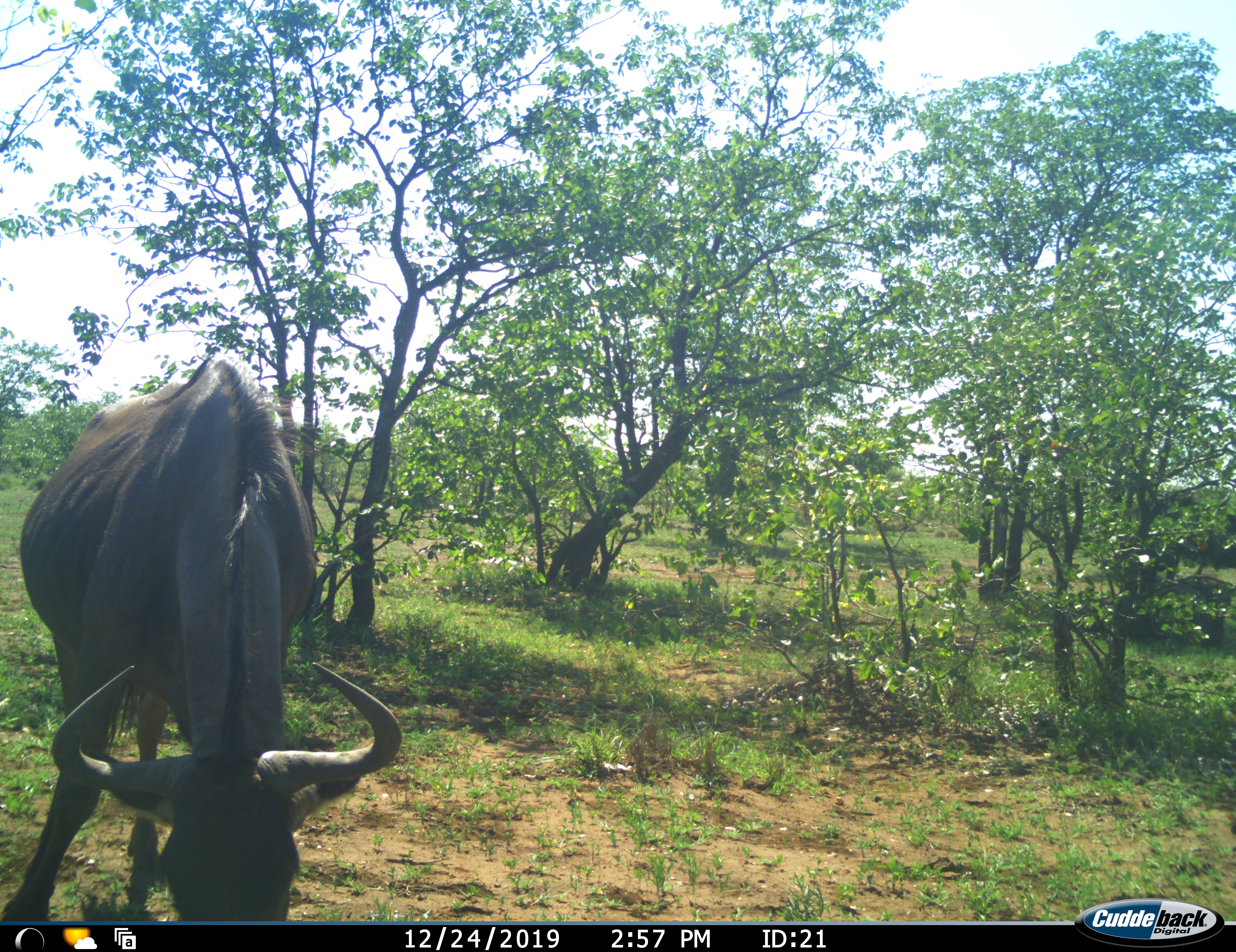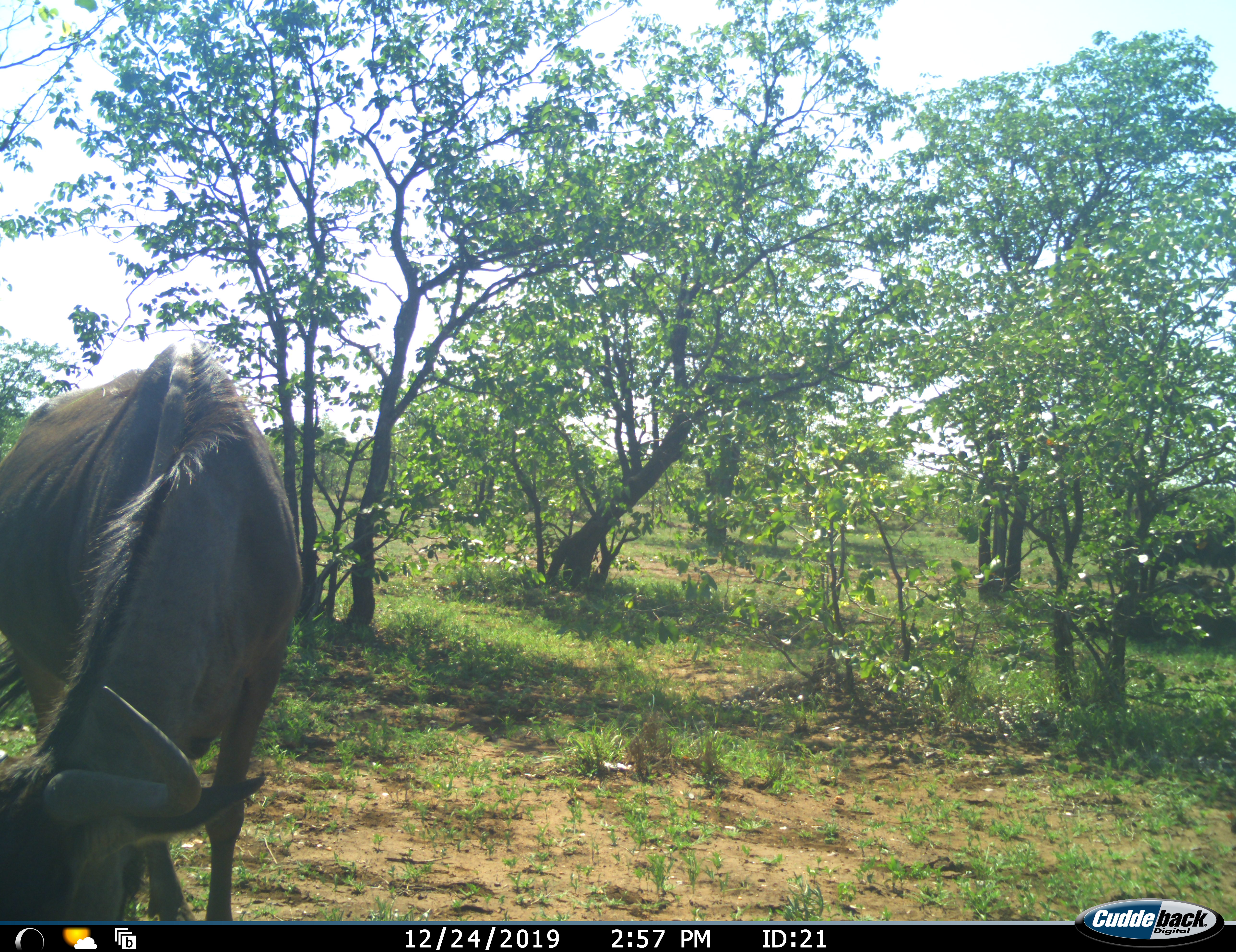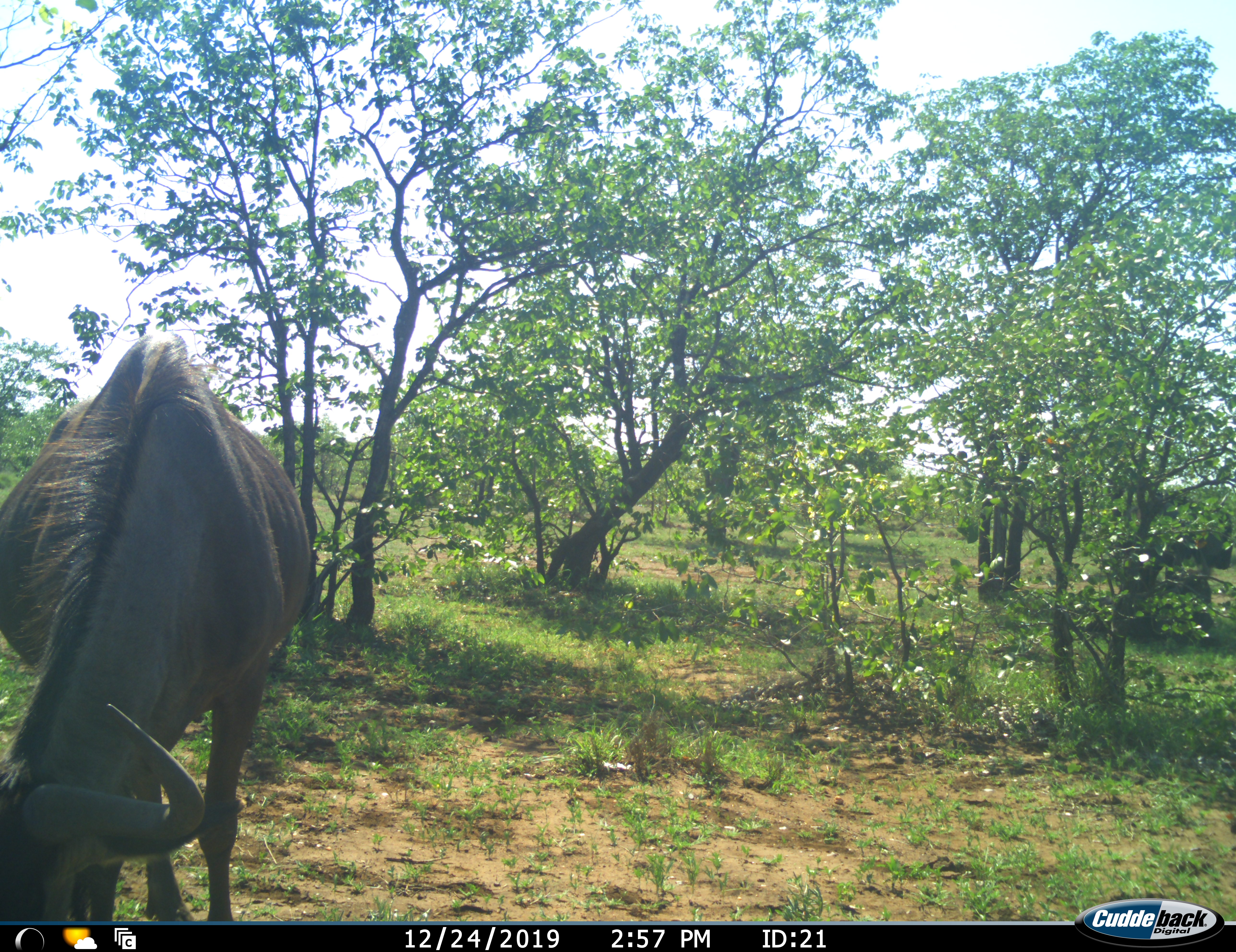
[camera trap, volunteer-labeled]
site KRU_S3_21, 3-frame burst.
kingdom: Animalia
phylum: Chordata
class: Mammalia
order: Artiodactyla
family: Bovidae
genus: Connochaetes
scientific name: Connochaetes taurinus taurinus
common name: blue wildebeest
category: wildebeestblue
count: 1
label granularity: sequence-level